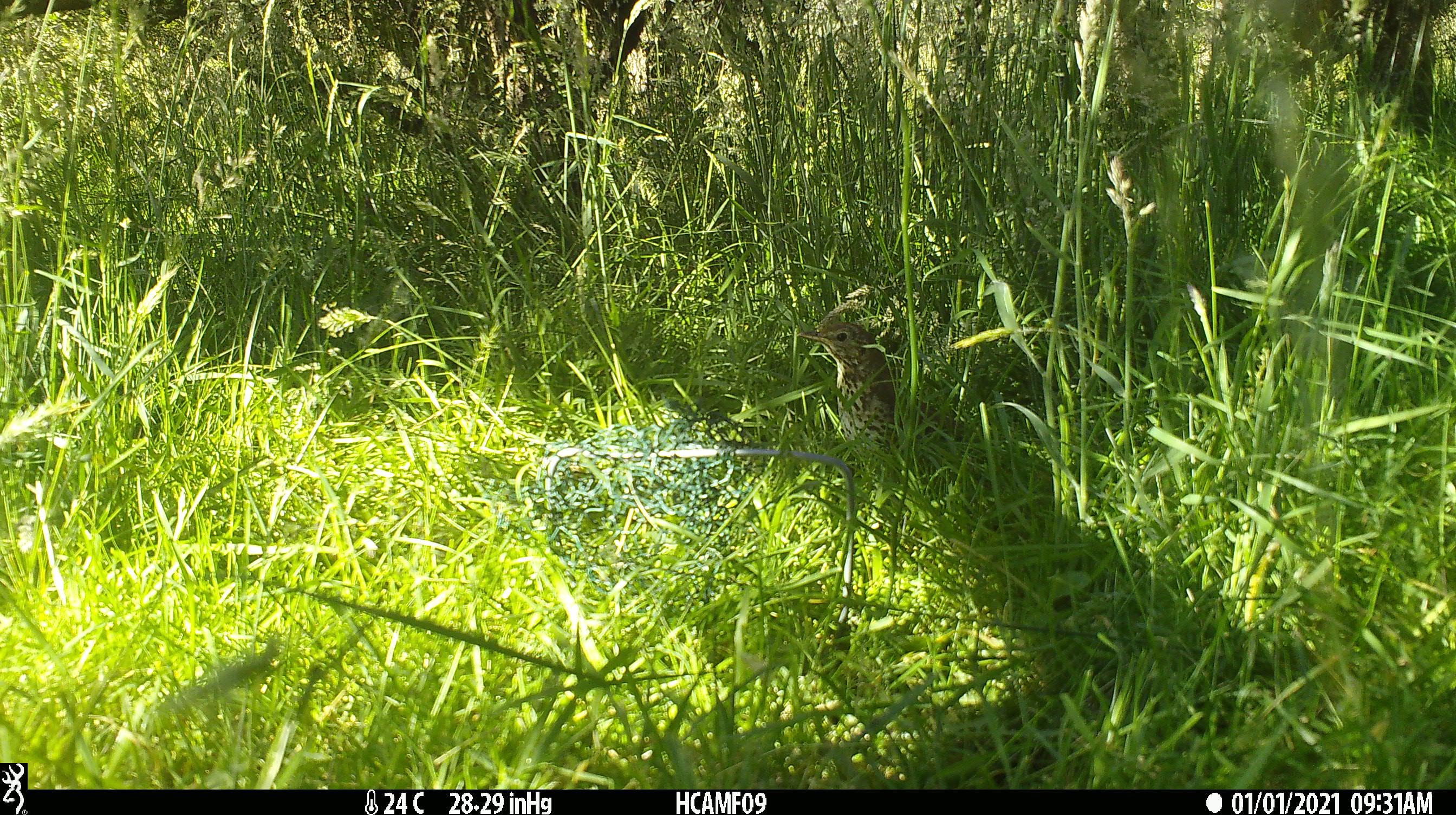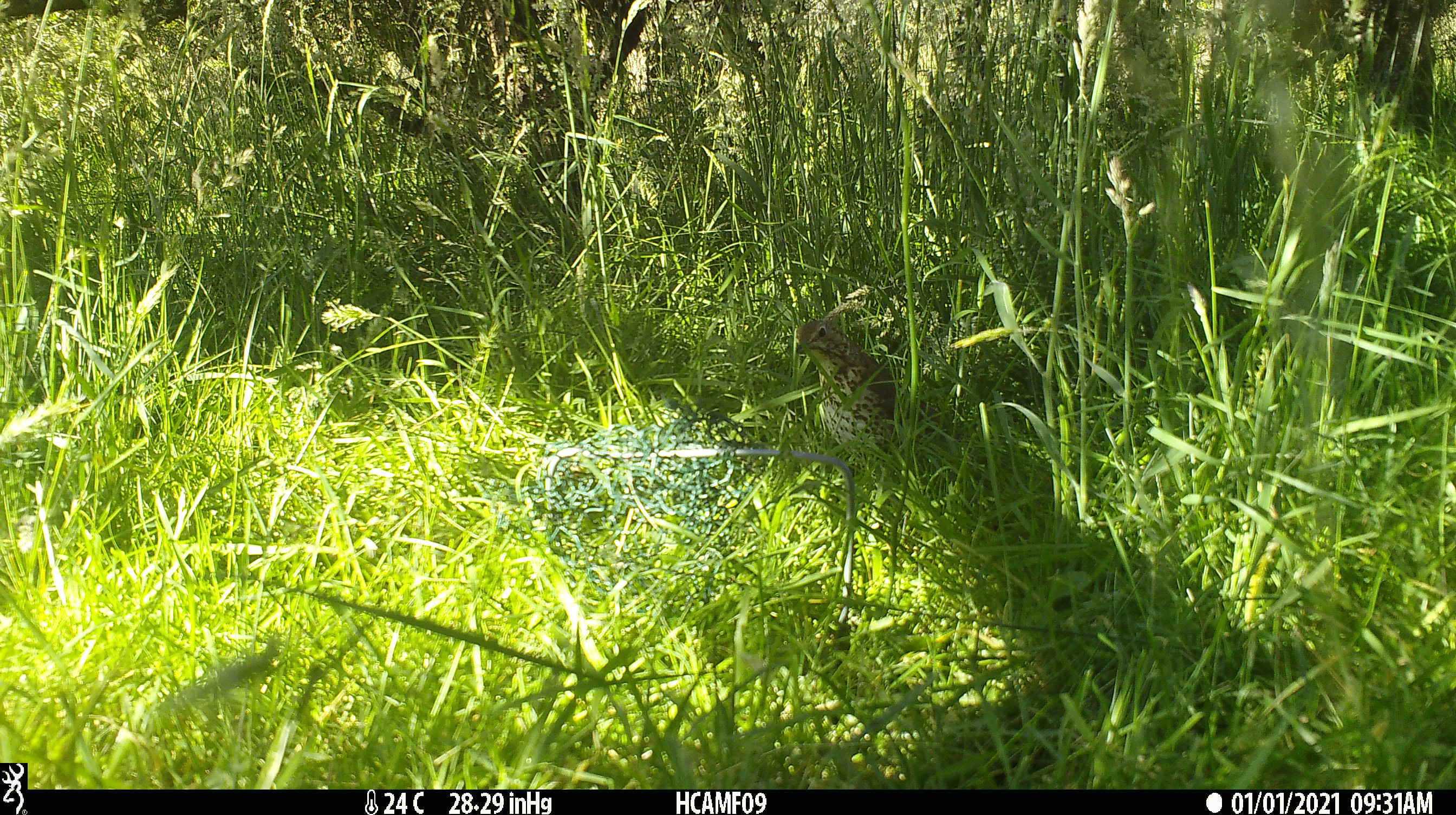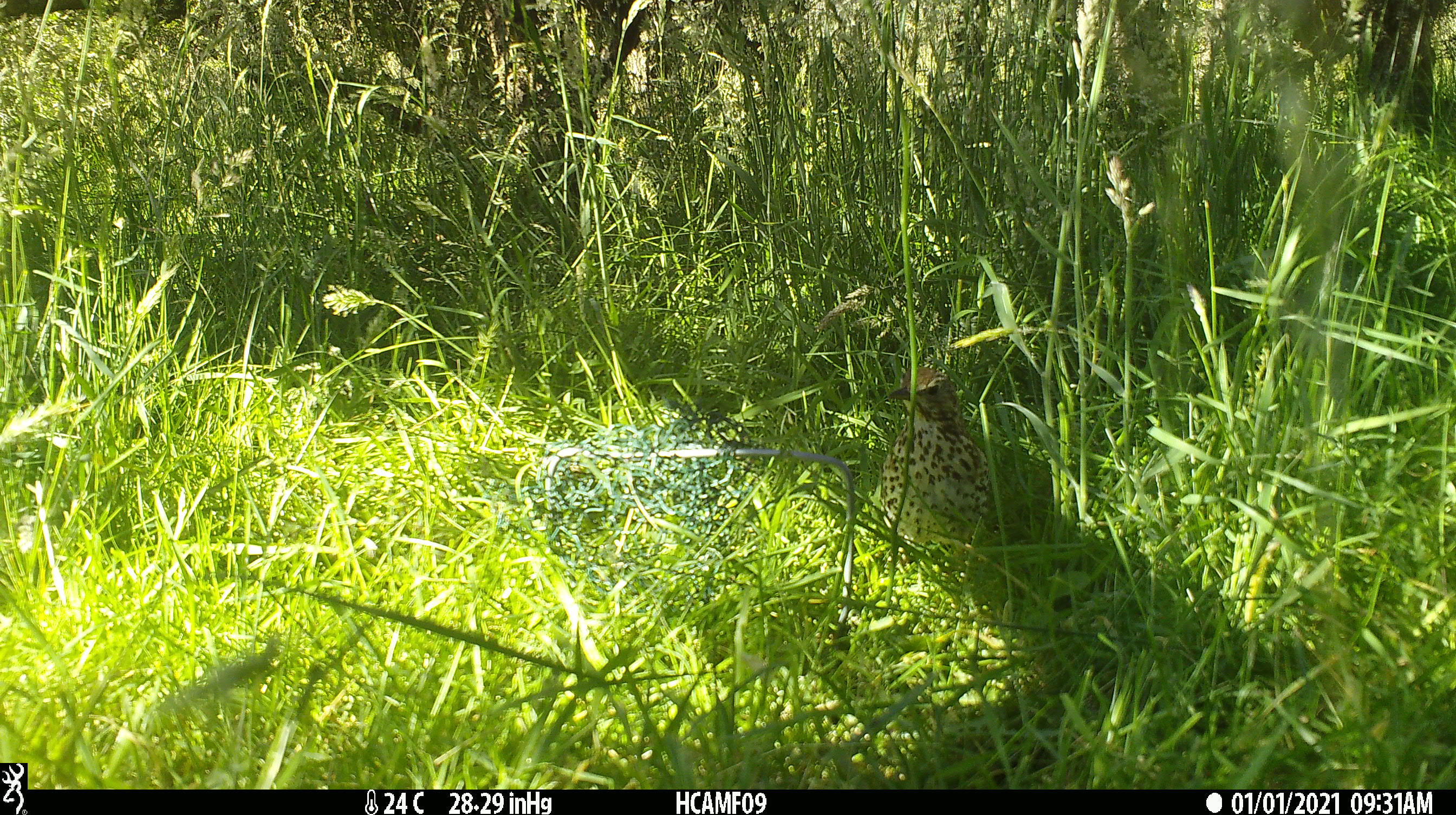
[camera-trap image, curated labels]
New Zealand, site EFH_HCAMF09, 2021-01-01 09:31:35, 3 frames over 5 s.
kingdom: Animalia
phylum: Chordata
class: Aves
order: Passeriformes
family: Turdidae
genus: Turdus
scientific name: Turdus philomelos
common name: song thrush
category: thrush